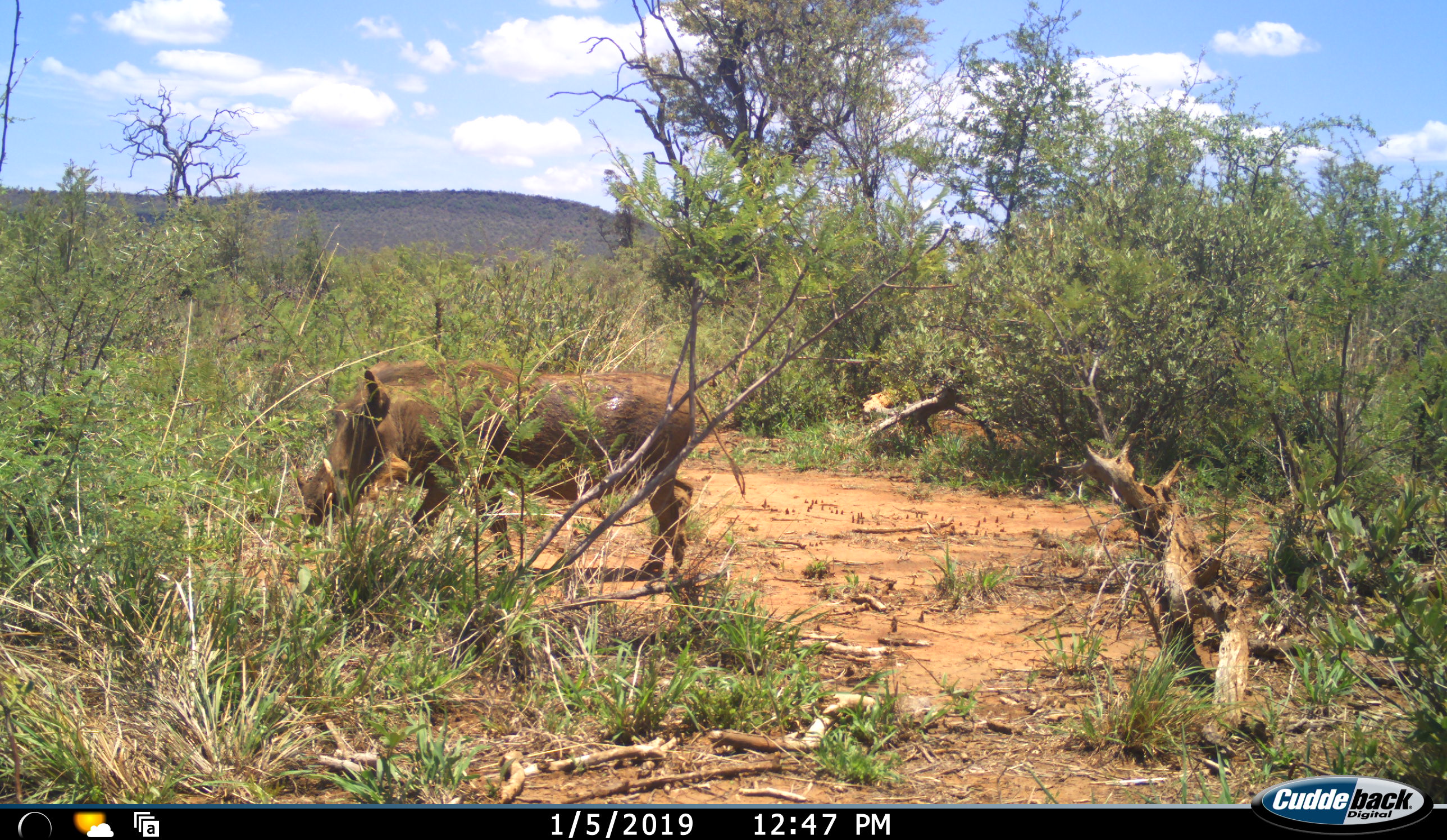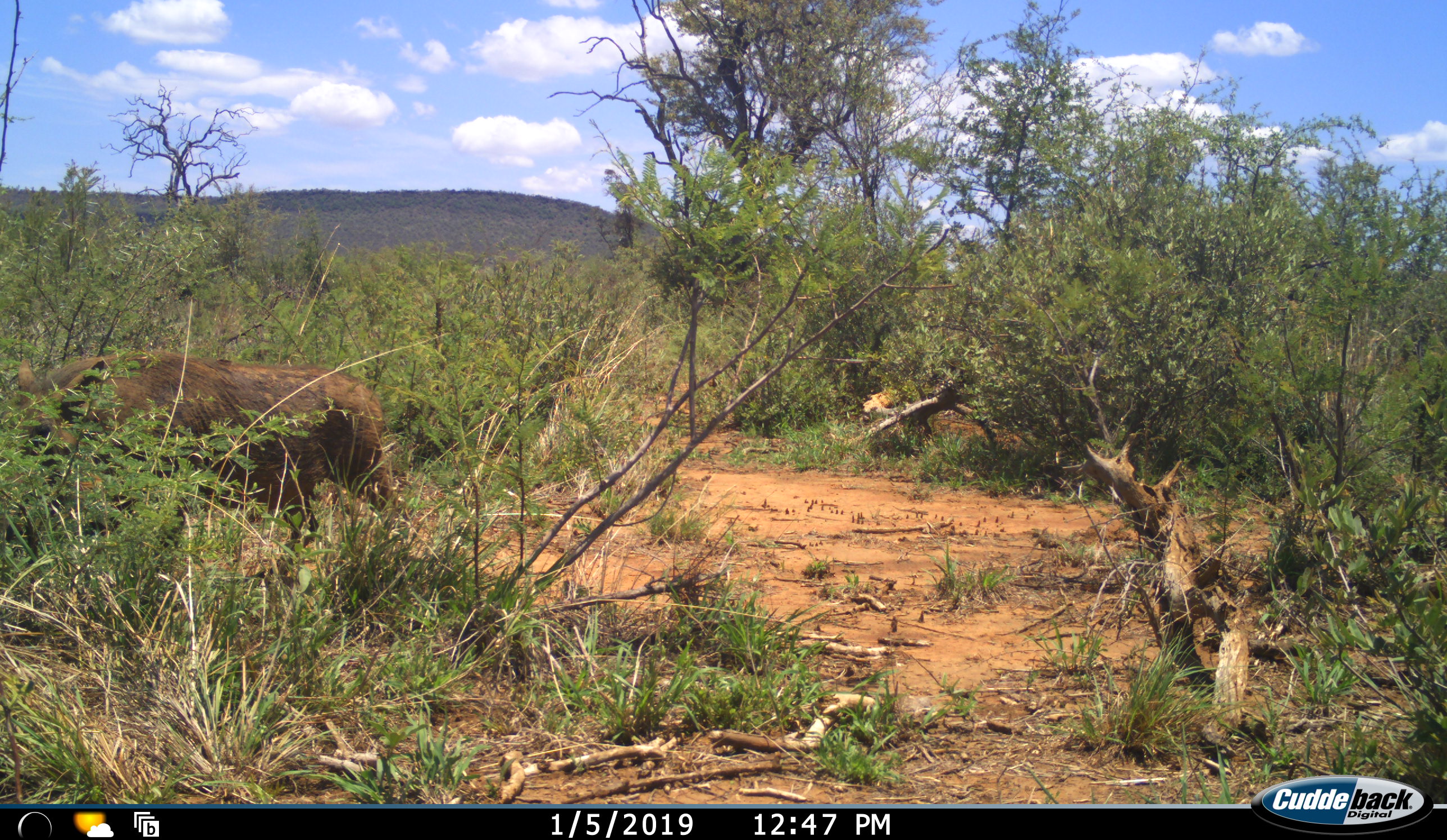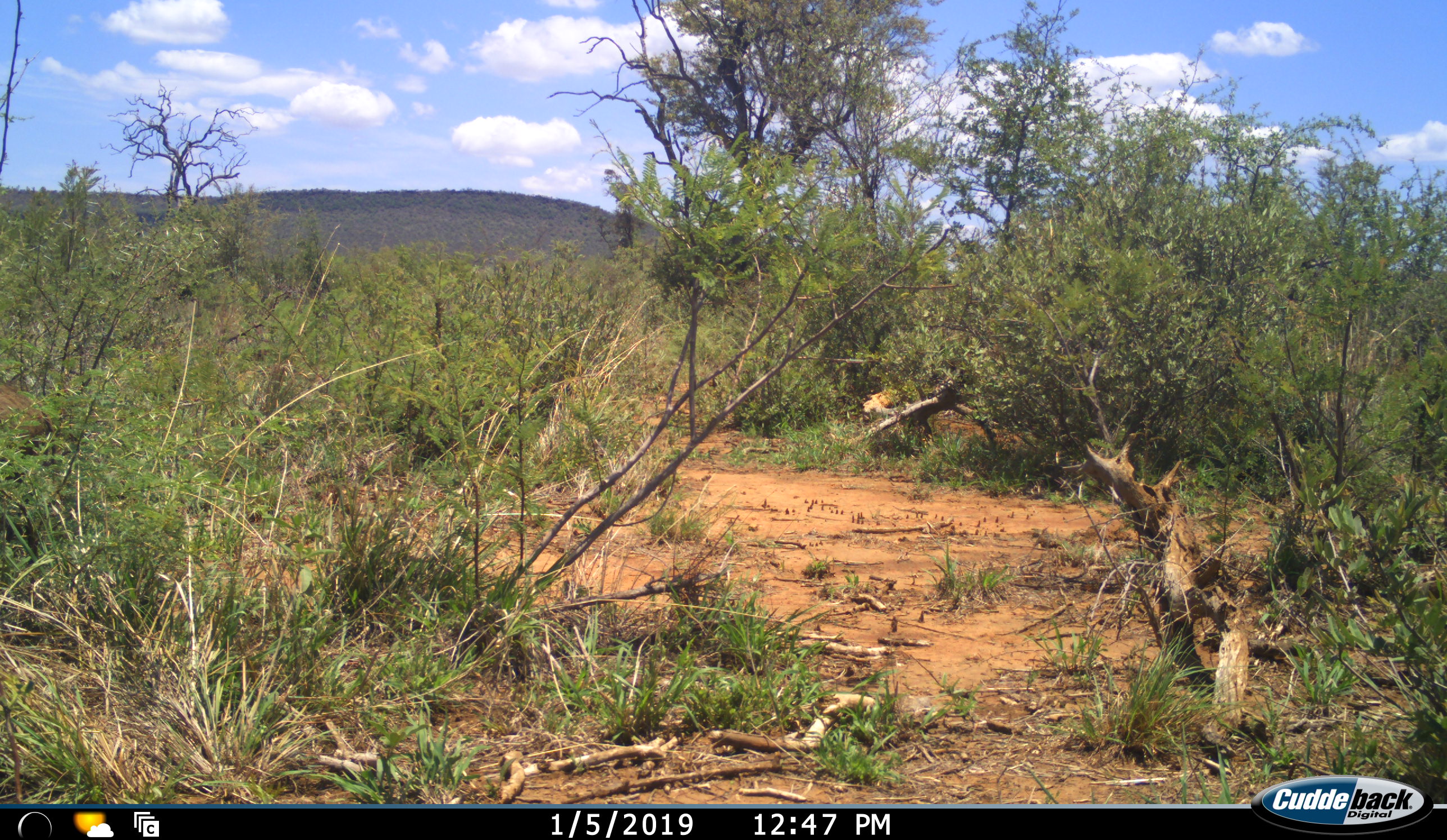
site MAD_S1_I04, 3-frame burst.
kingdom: Animalia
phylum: Chordata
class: Mammalia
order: Artiodactyla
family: Suidae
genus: Phacochoerus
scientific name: Phacochoerus africanus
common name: warthog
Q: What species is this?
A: Warthog (Phacochoerus africanus).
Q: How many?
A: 1.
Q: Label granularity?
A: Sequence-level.